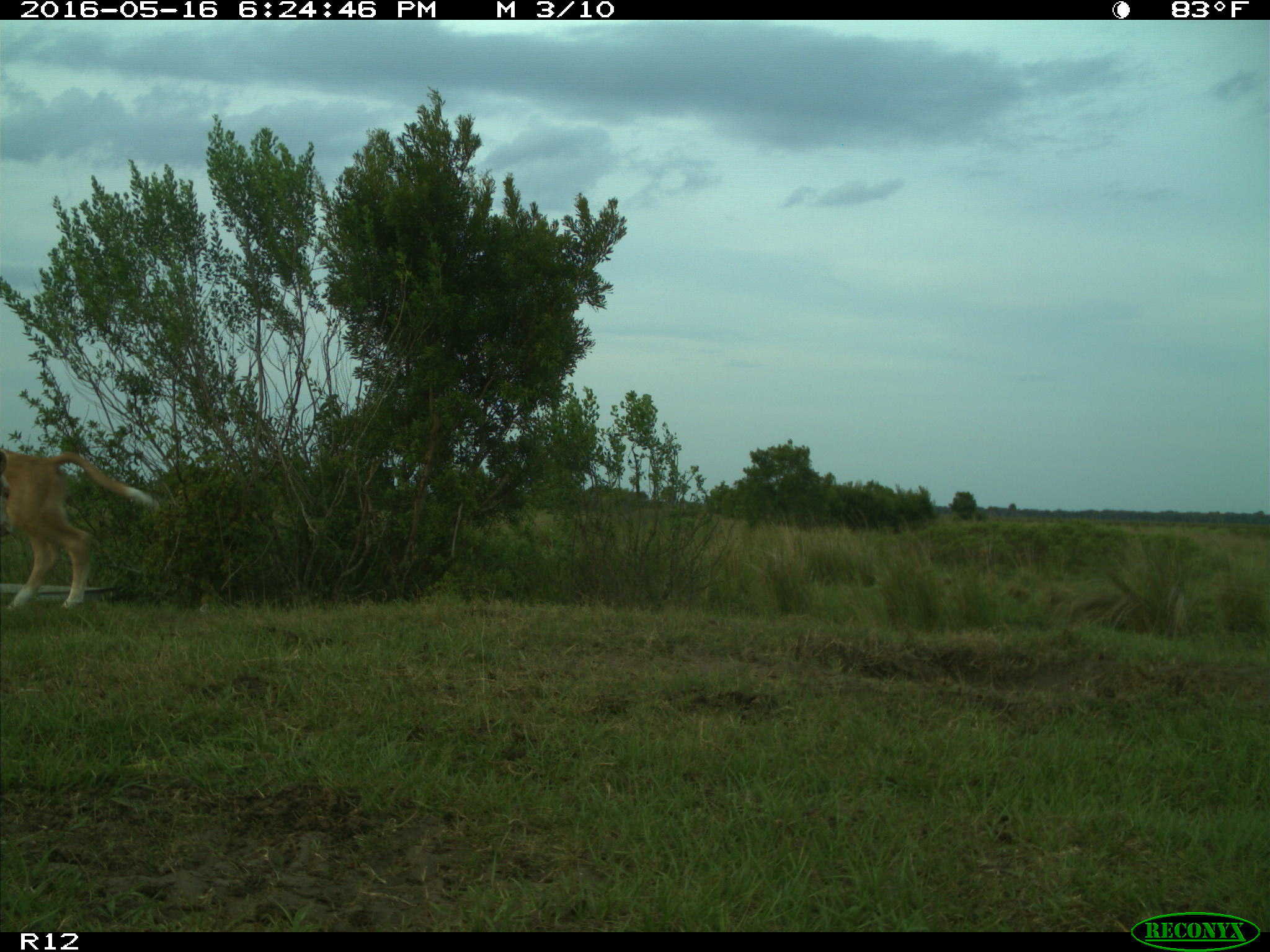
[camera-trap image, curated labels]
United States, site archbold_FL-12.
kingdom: Animalia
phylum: Chordata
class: Mammalia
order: Artiodactyla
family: Bovidae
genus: Bos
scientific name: Bos taurus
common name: domestic cow